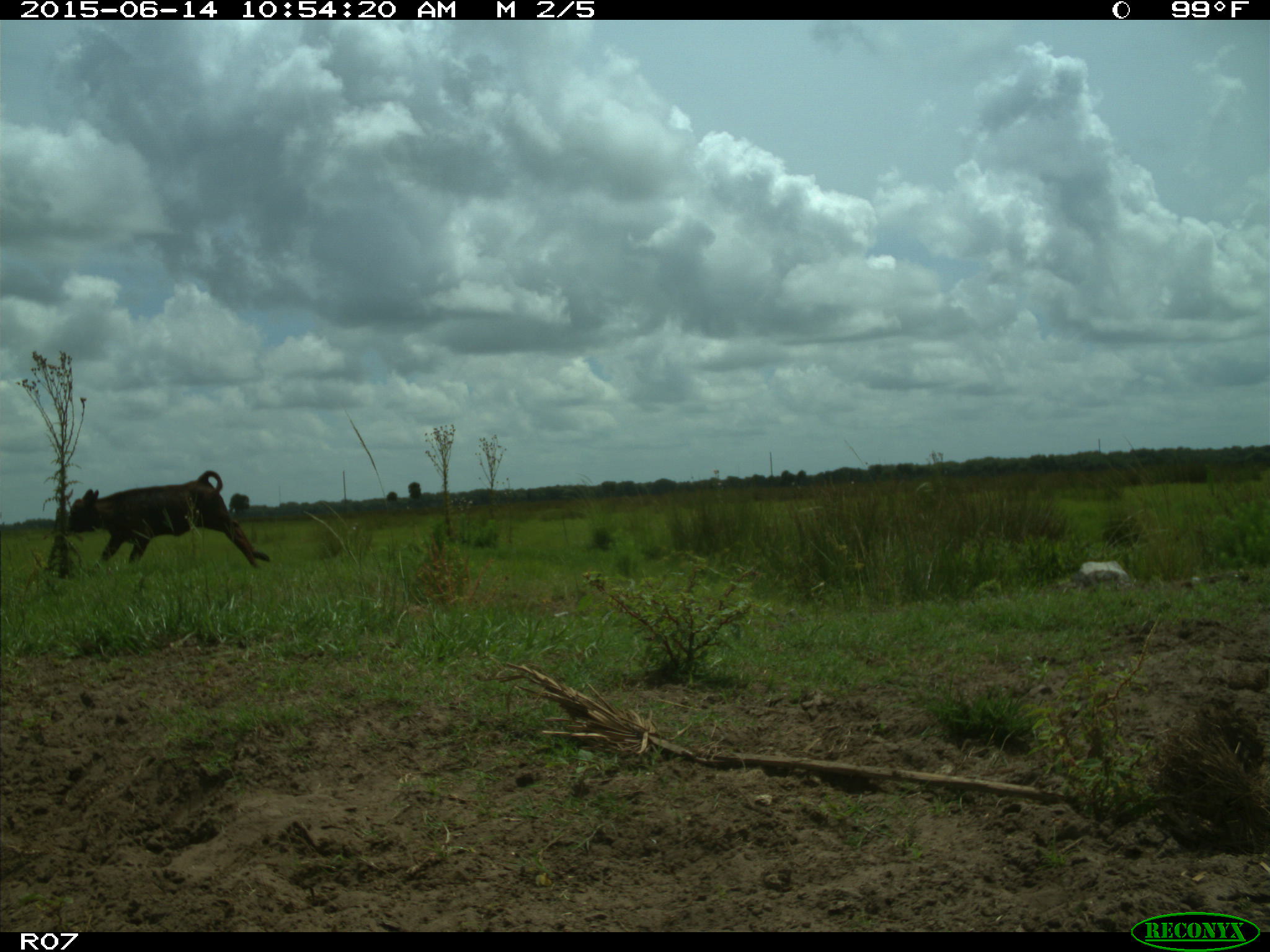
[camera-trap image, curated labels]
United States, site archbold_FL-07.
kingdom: Animalia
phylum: Chordata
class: Mammalia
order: Artiodactyla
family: Bovidae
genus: Bos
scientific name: Bos taurus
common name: domestic cow